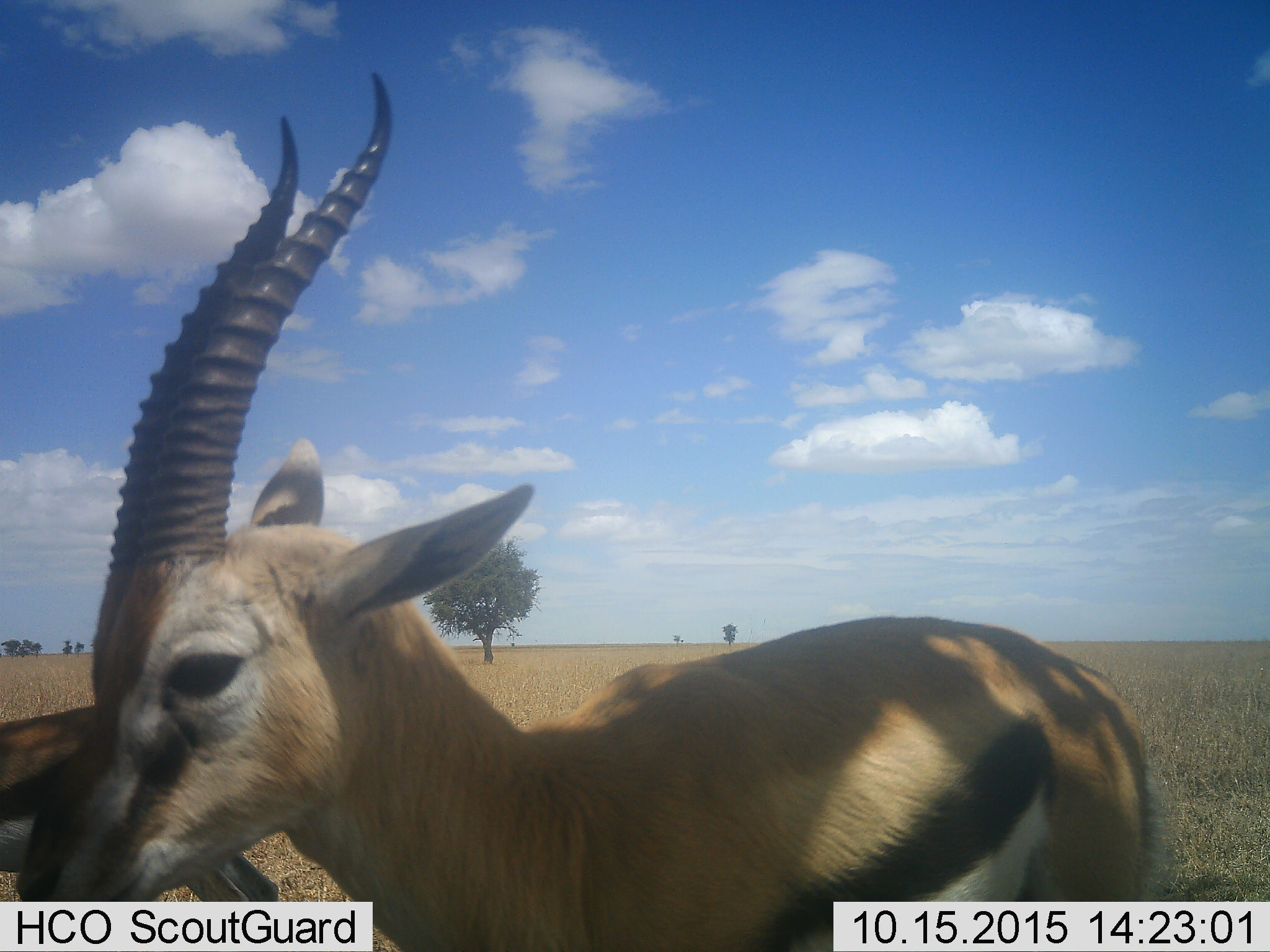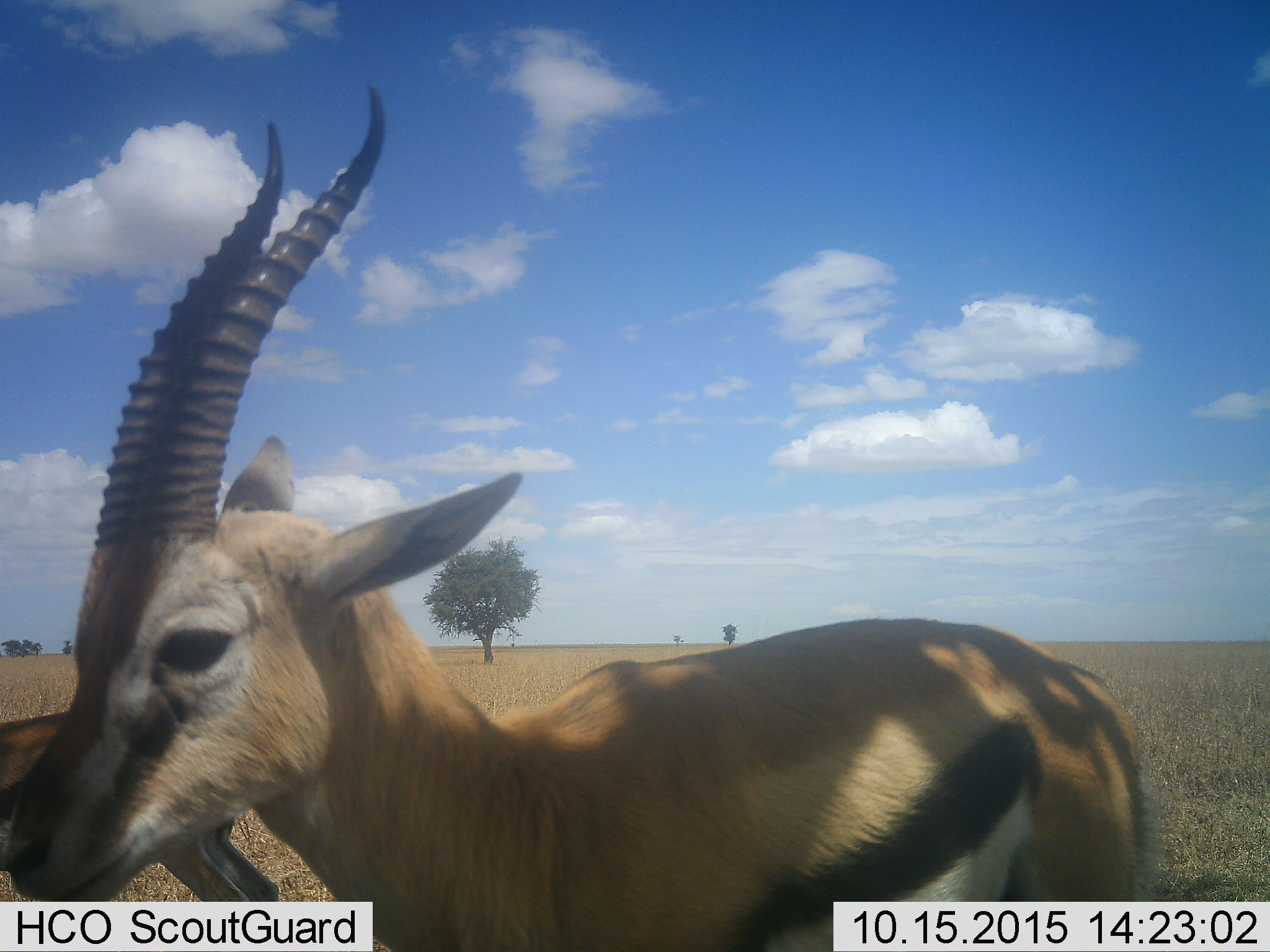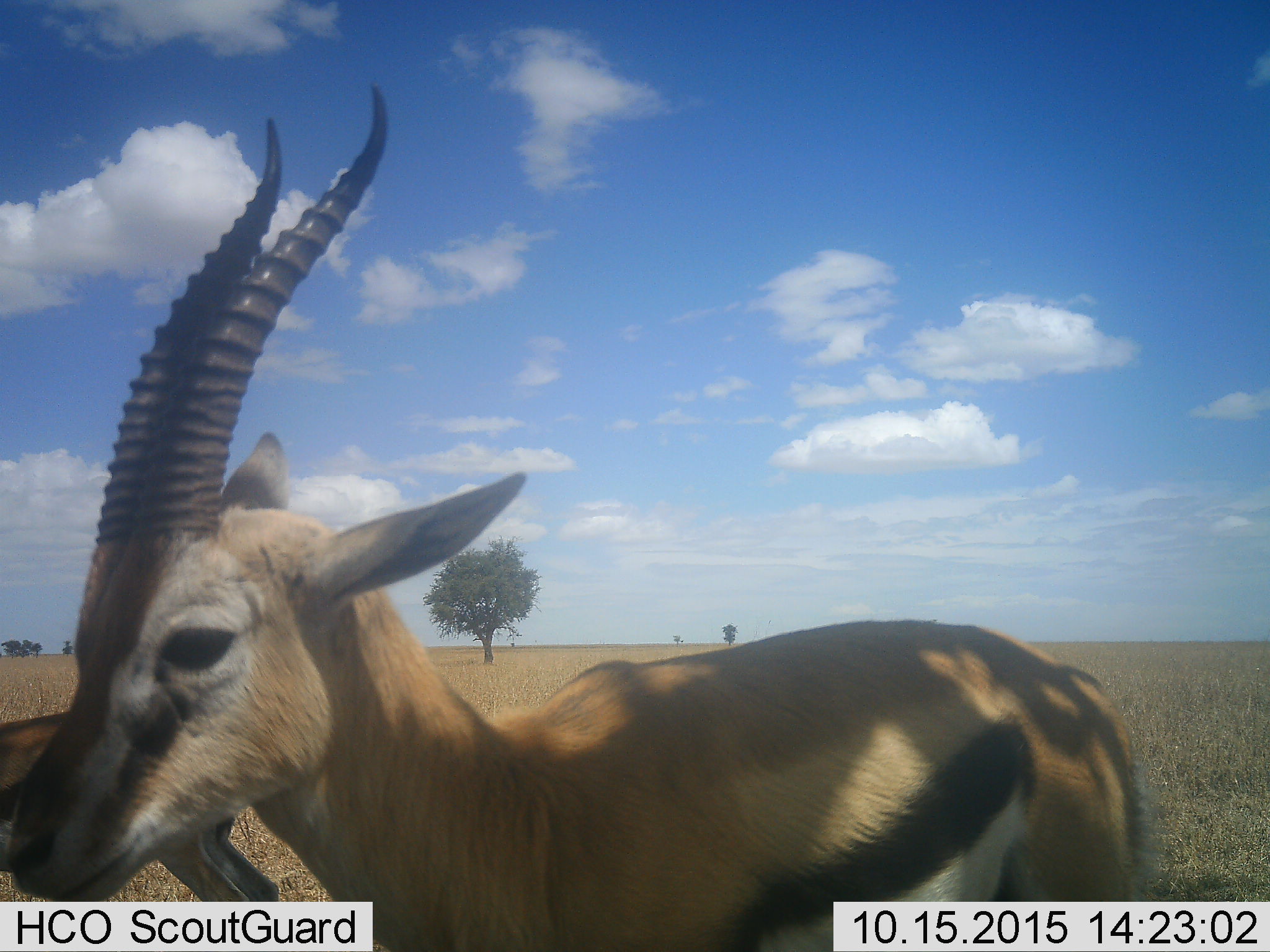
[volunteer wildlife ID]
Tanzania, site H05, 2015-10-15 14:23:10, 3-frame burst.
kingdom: Animalia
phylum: Chordata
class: Mammalia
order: Artiodactyla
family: Bovidae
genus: Eudorcas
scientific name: Eudorcas thomsonii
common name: thomson's gazelle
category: gazellethomsons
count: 2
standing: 100%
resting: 0%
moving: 25%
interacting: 0%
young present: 0%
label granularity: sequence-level